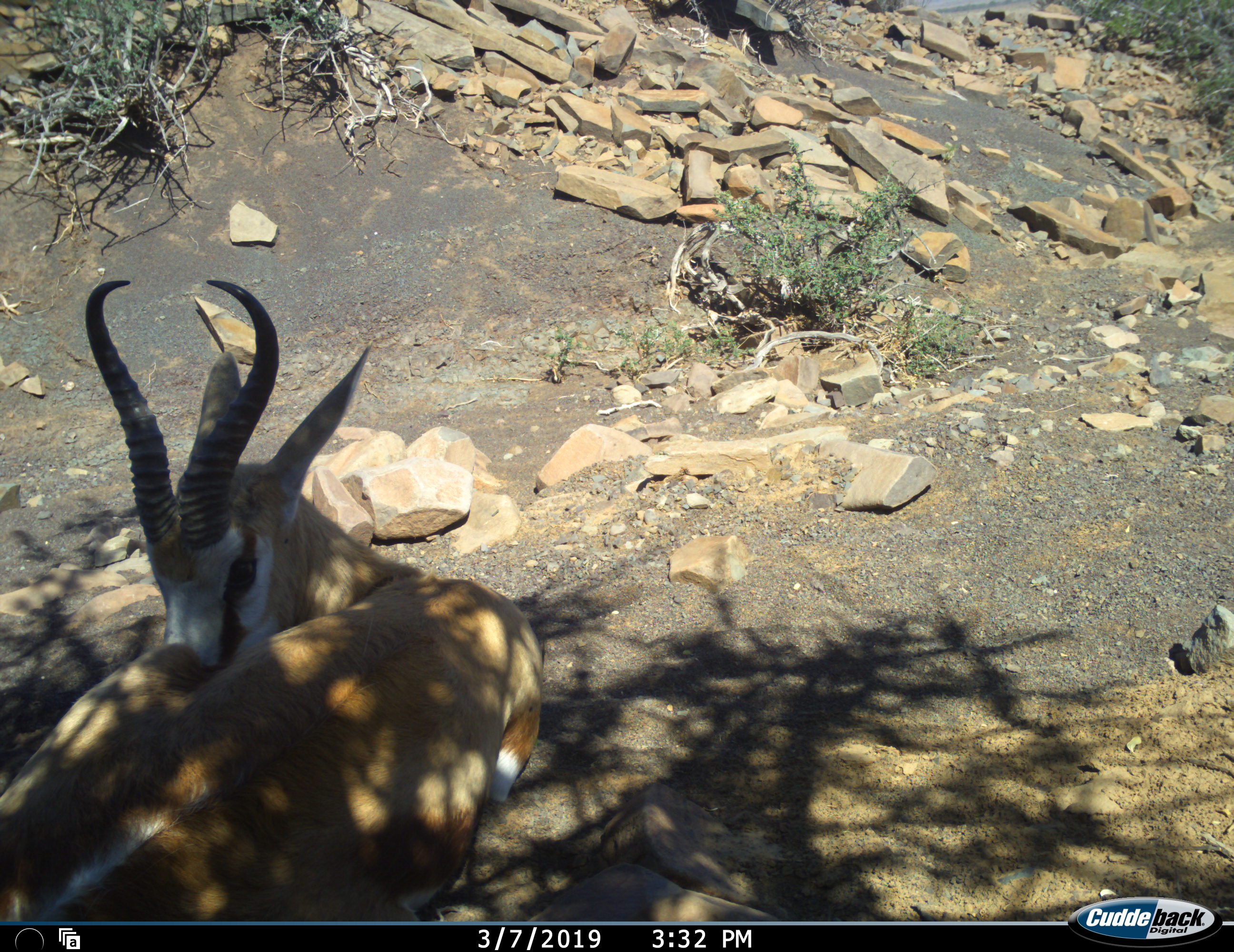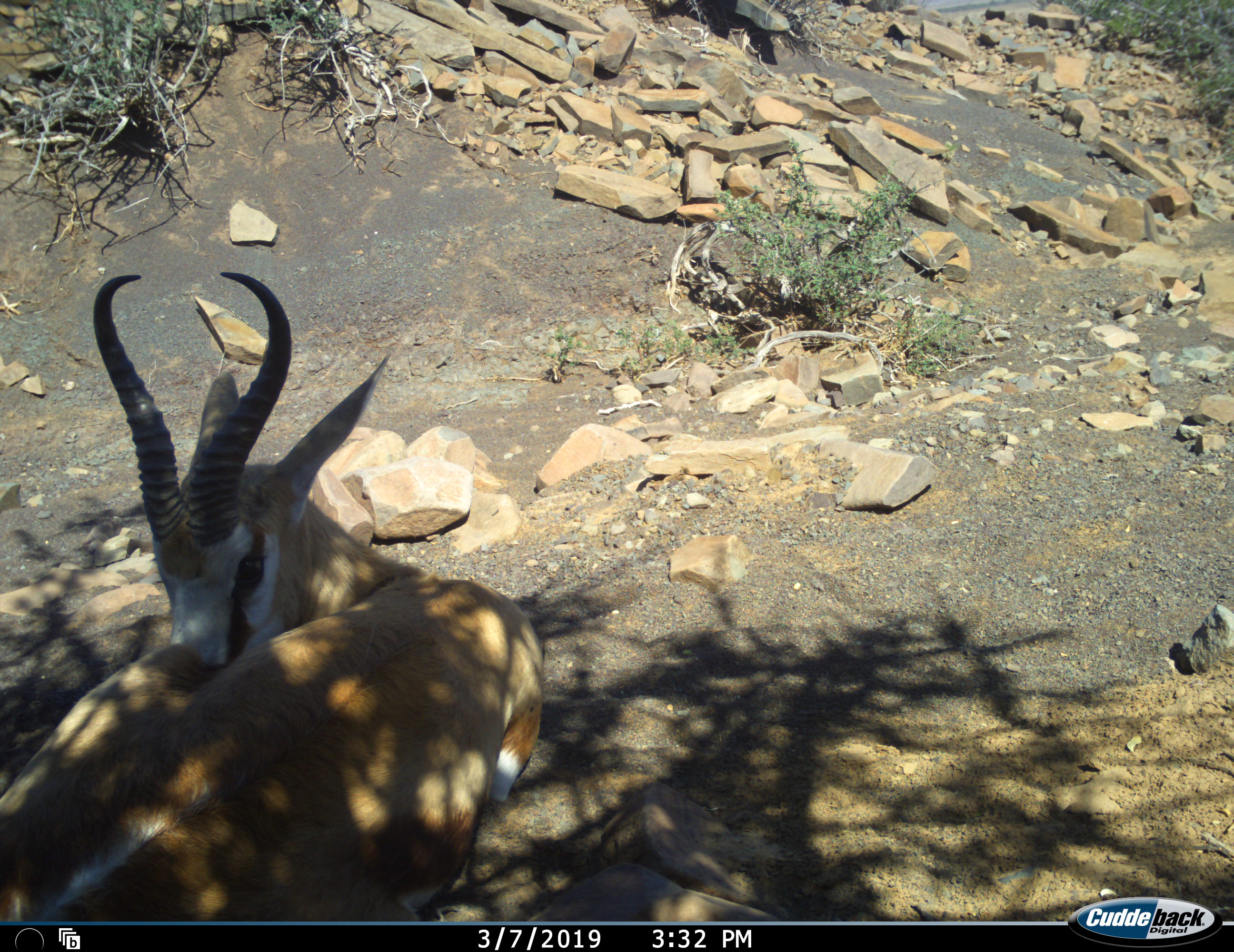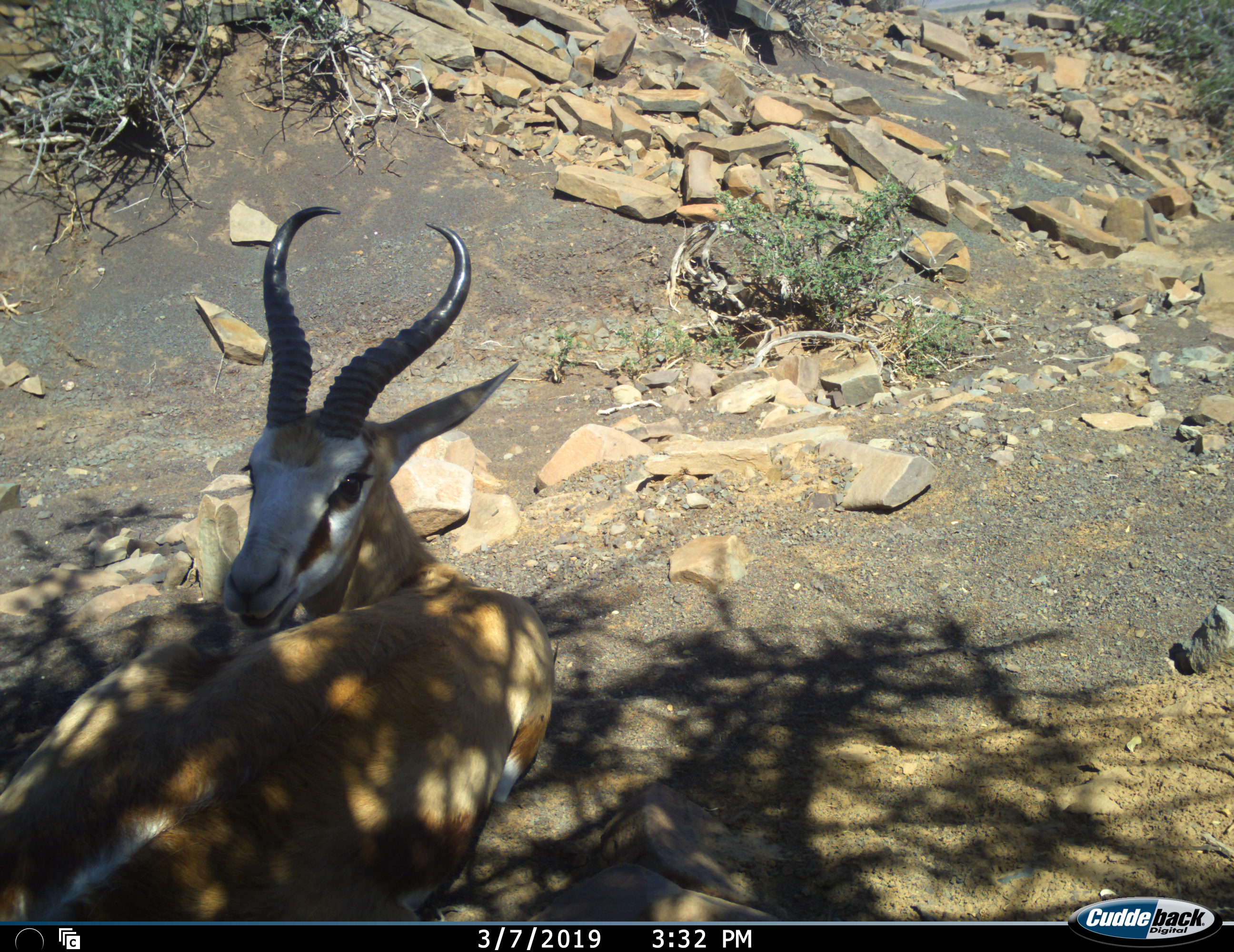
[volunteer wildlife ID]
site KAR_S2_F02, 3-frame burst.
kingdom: Animalia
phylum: Chordata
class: Mammalia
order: Artiodactyla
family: Bovidae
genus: Antidorcas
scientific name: Antidorcas marsupialis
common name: springbok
Springbok (Antidorcas marsupialis), count 1. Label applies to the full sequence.